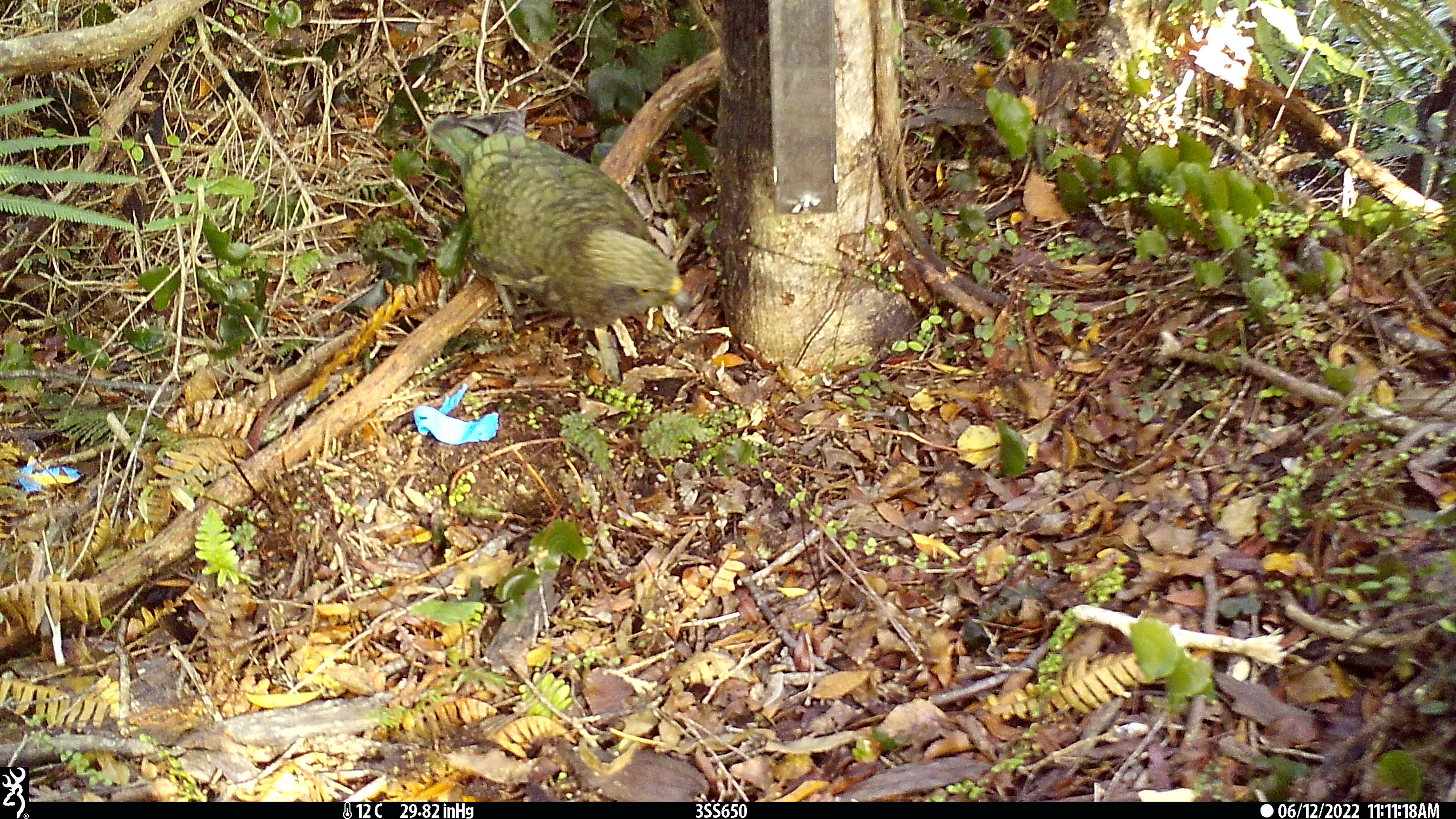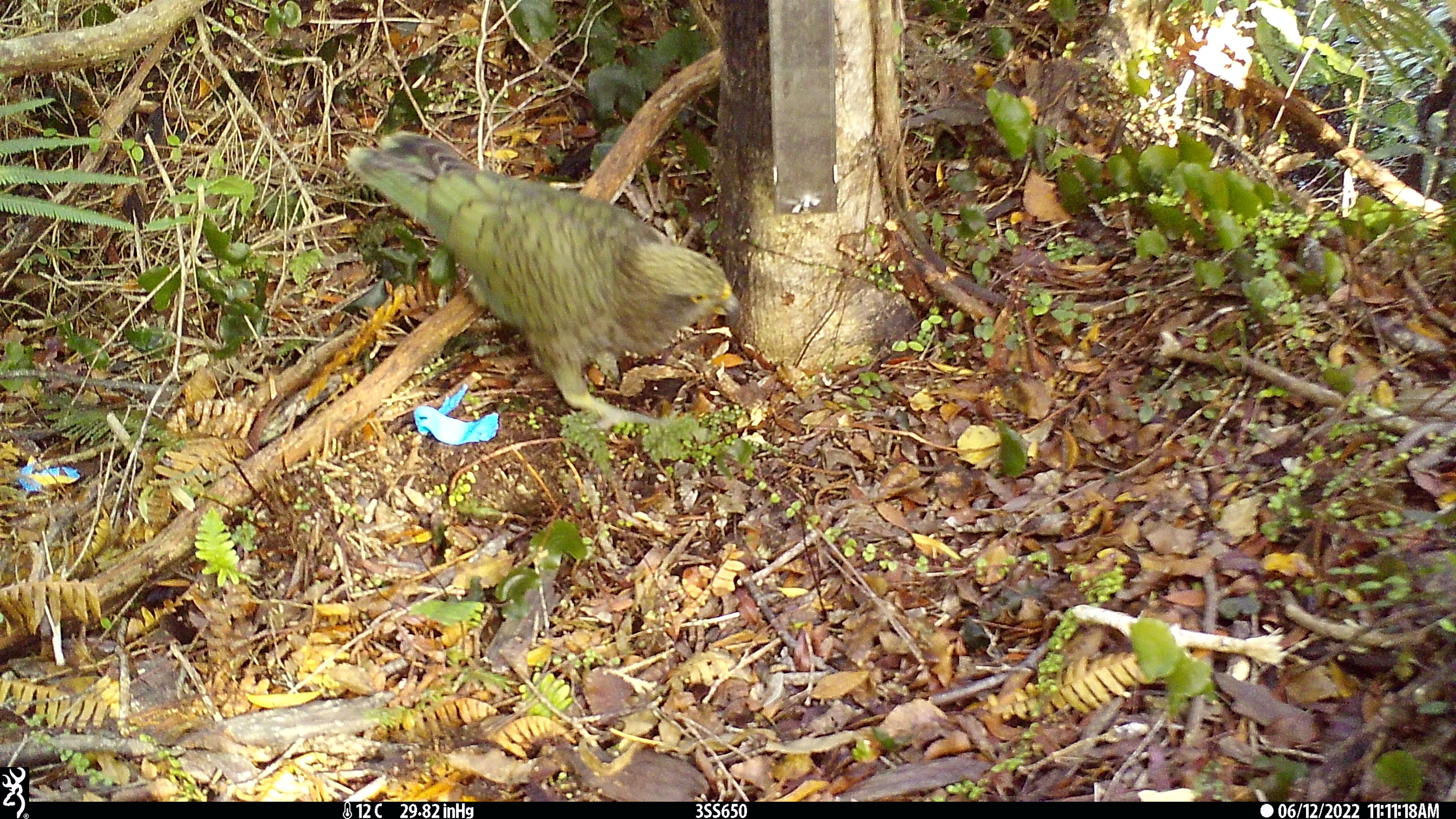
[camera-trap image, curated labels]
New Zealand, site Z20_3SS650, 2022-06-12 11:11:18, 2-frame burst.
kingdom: Animalia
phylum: Chordata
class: Aves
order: Psittaciformes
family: Strigopidae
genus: Nestor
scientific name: Nestor notabilis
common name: kea